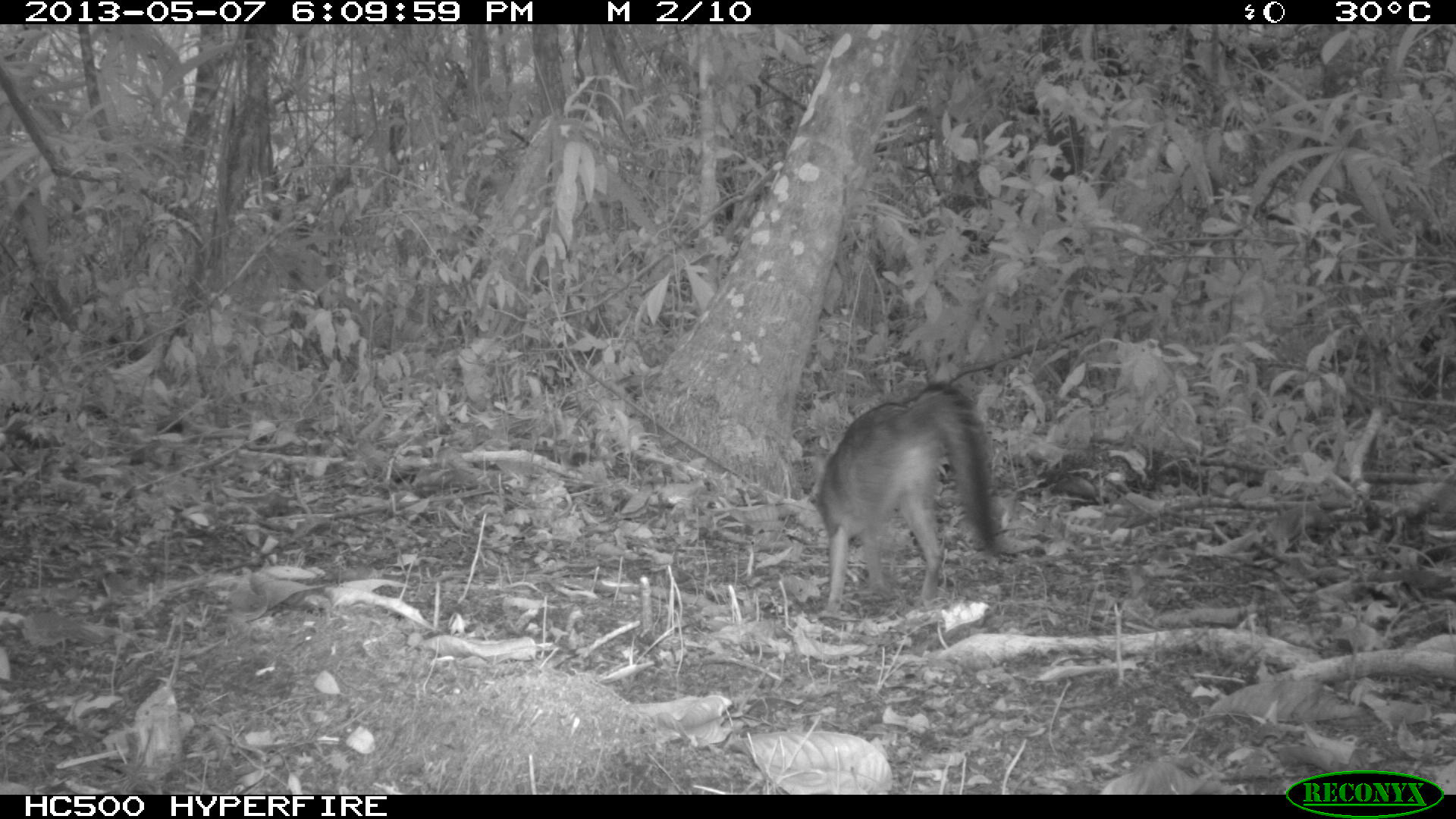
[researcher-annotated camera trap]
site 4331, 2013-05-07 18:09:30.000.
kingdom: Animalia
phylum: Chordata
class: Mammalia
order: Carnivora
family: Canidae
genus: Urocyon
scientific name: Urocyon cinereoargenteus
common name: gray fox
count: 1